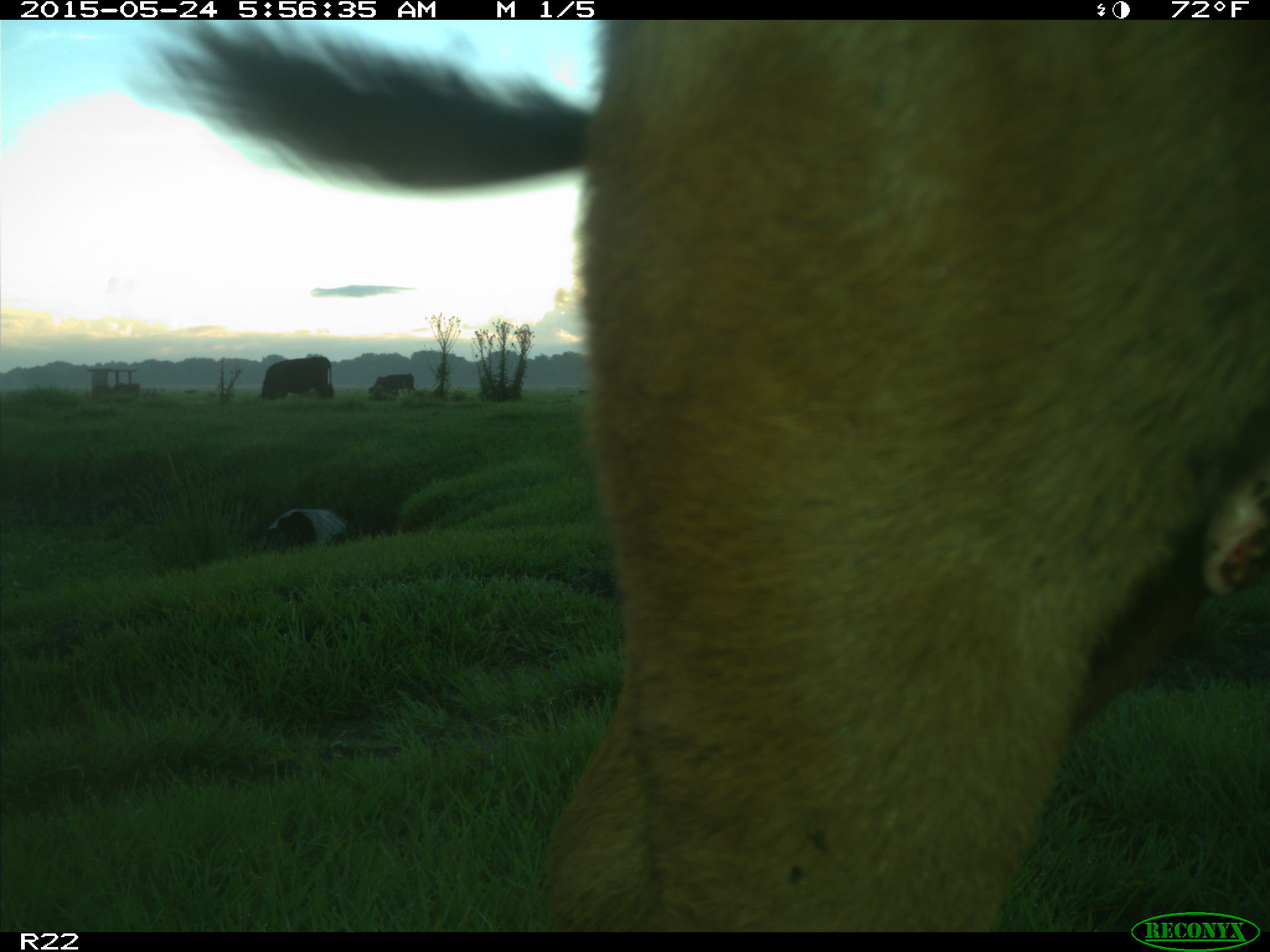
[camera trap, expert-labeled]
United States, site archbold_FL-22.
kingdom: Animalia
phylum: Chordata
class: Mammalia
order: Artiodactyla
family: Bovidae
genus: Bos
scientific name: Bos taurus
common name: domestic cow